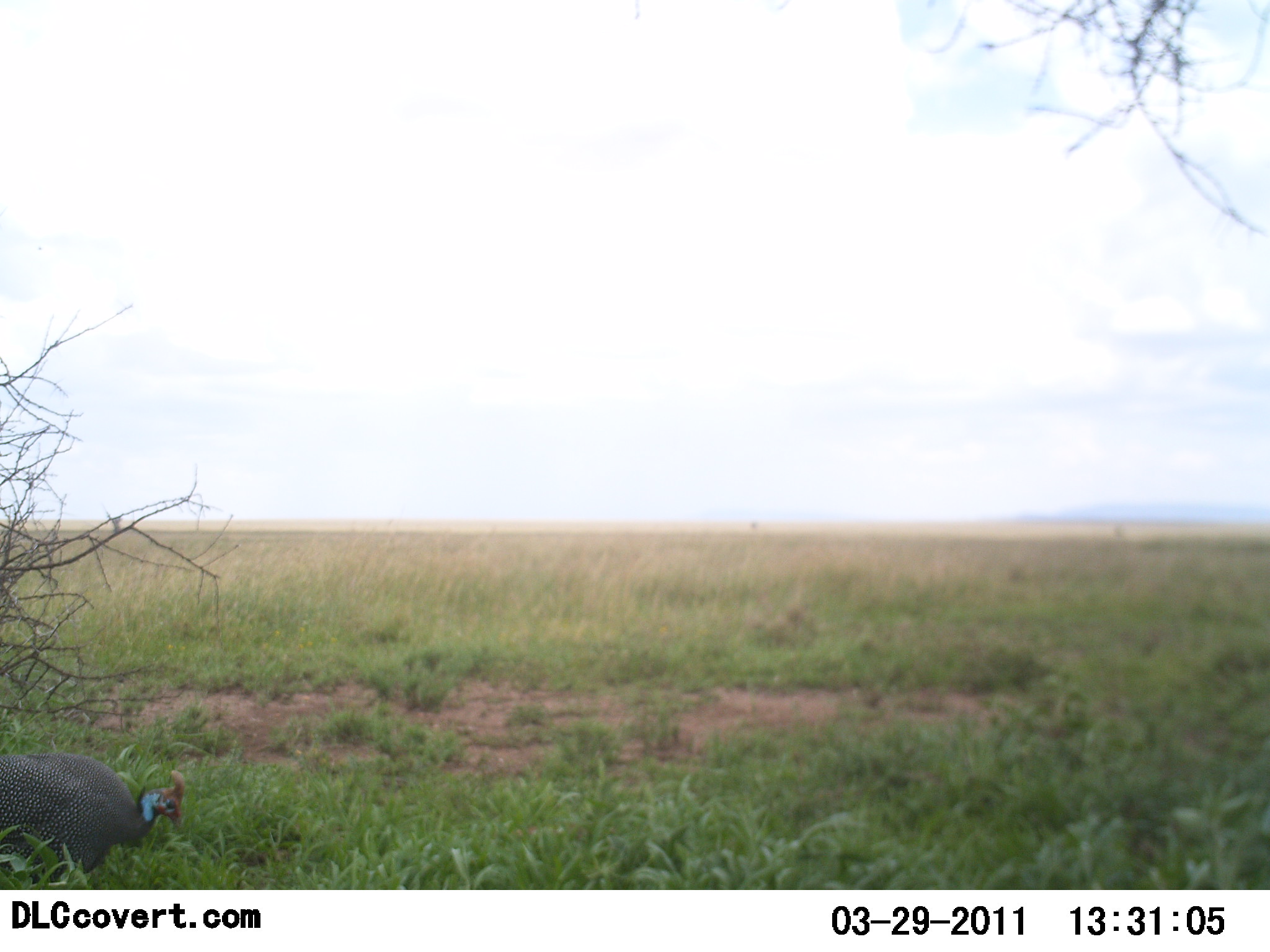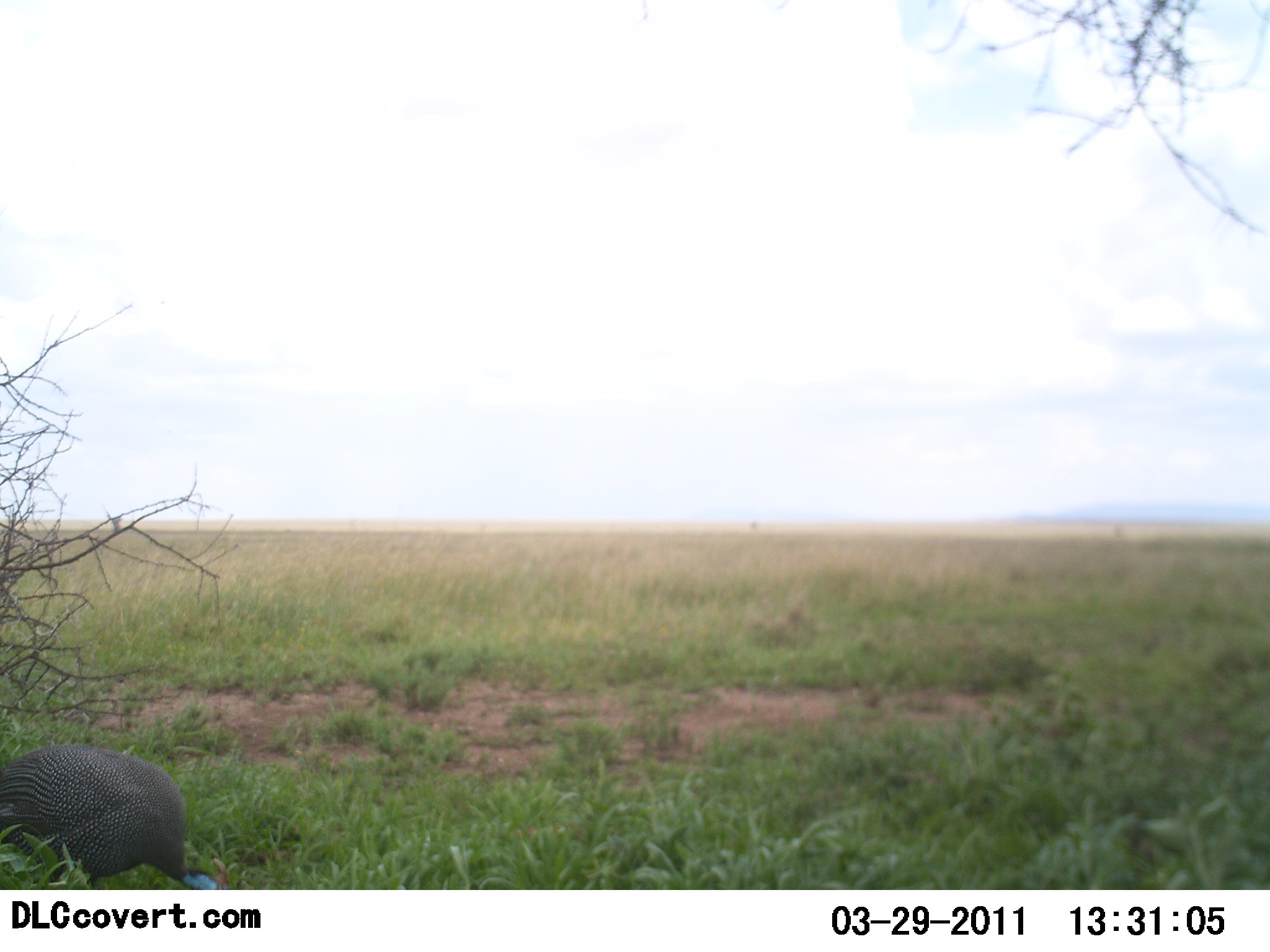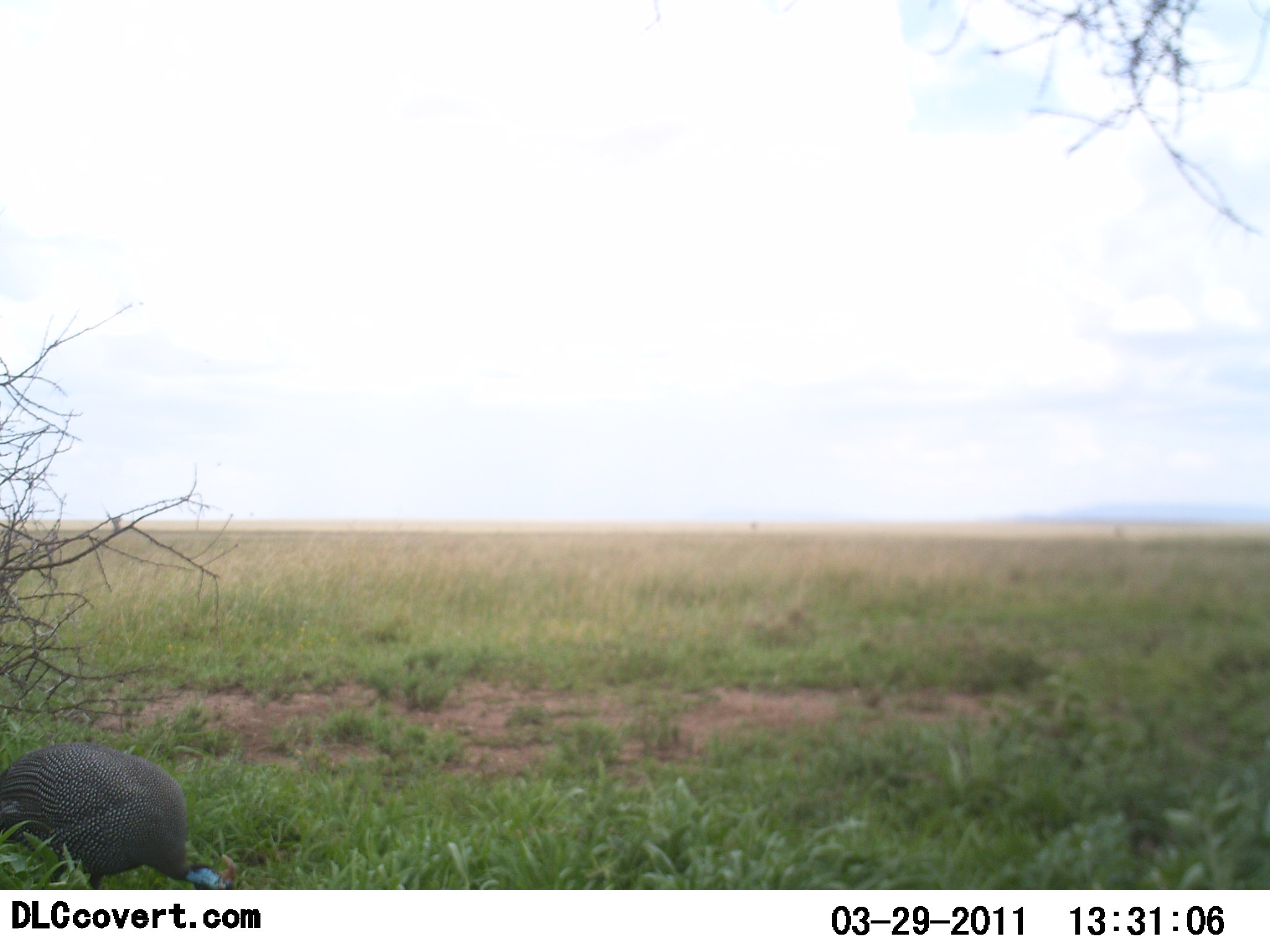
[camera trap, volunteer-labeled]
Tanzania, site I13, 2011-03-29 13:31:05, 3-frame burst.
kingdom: Animalia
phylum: Chordata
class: Aves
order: Galliformes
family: Numididae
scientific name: Numididae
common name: guinea fowl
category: guineafowl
Guineafowl (guinea fowl) (Numididae), count 1. Behavior (volunteer vote fractions): standing 9%, resting 0%, moving 0%, interacting 0%. Young present (vote fraction): 0%. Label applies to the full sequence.